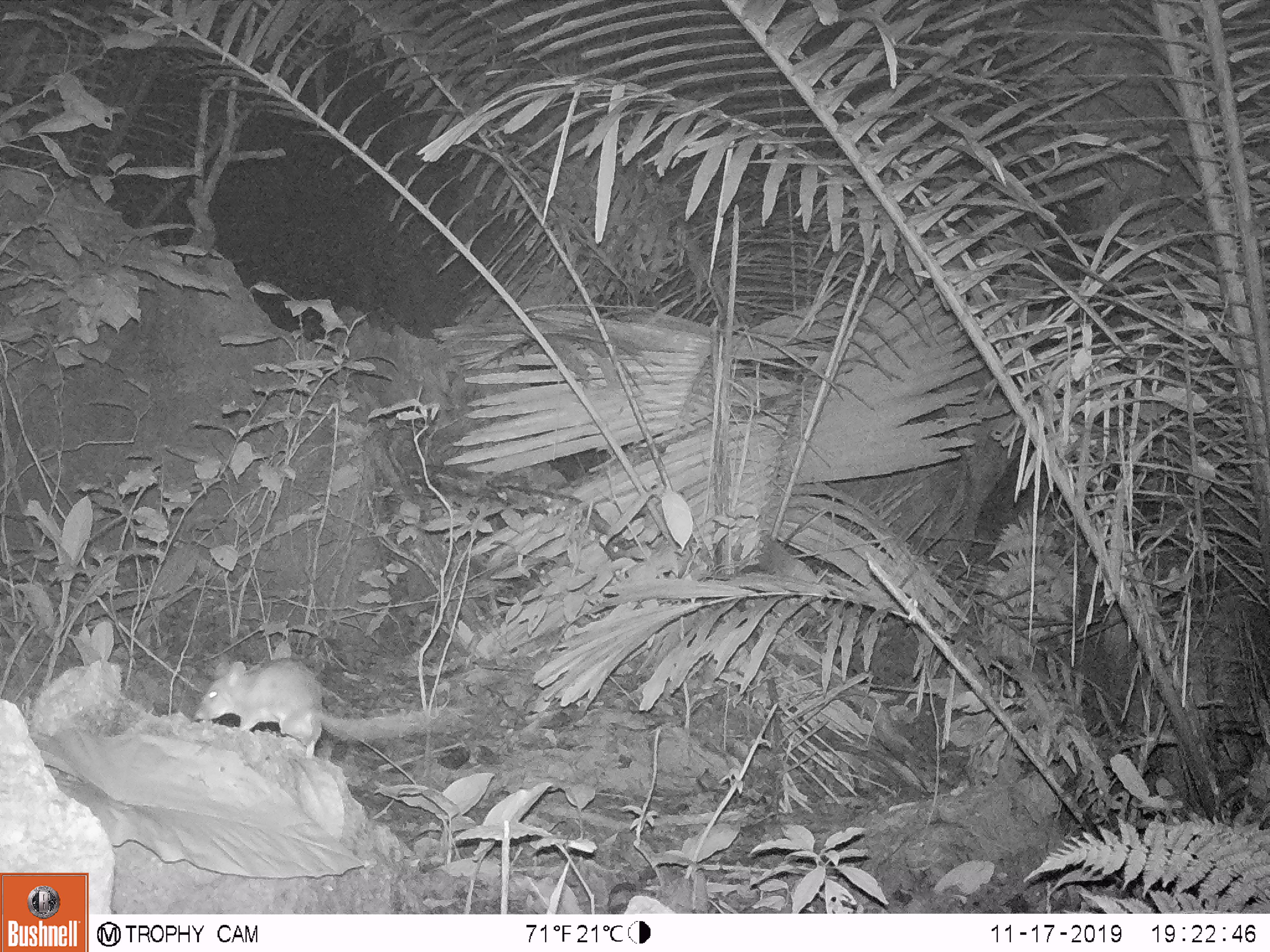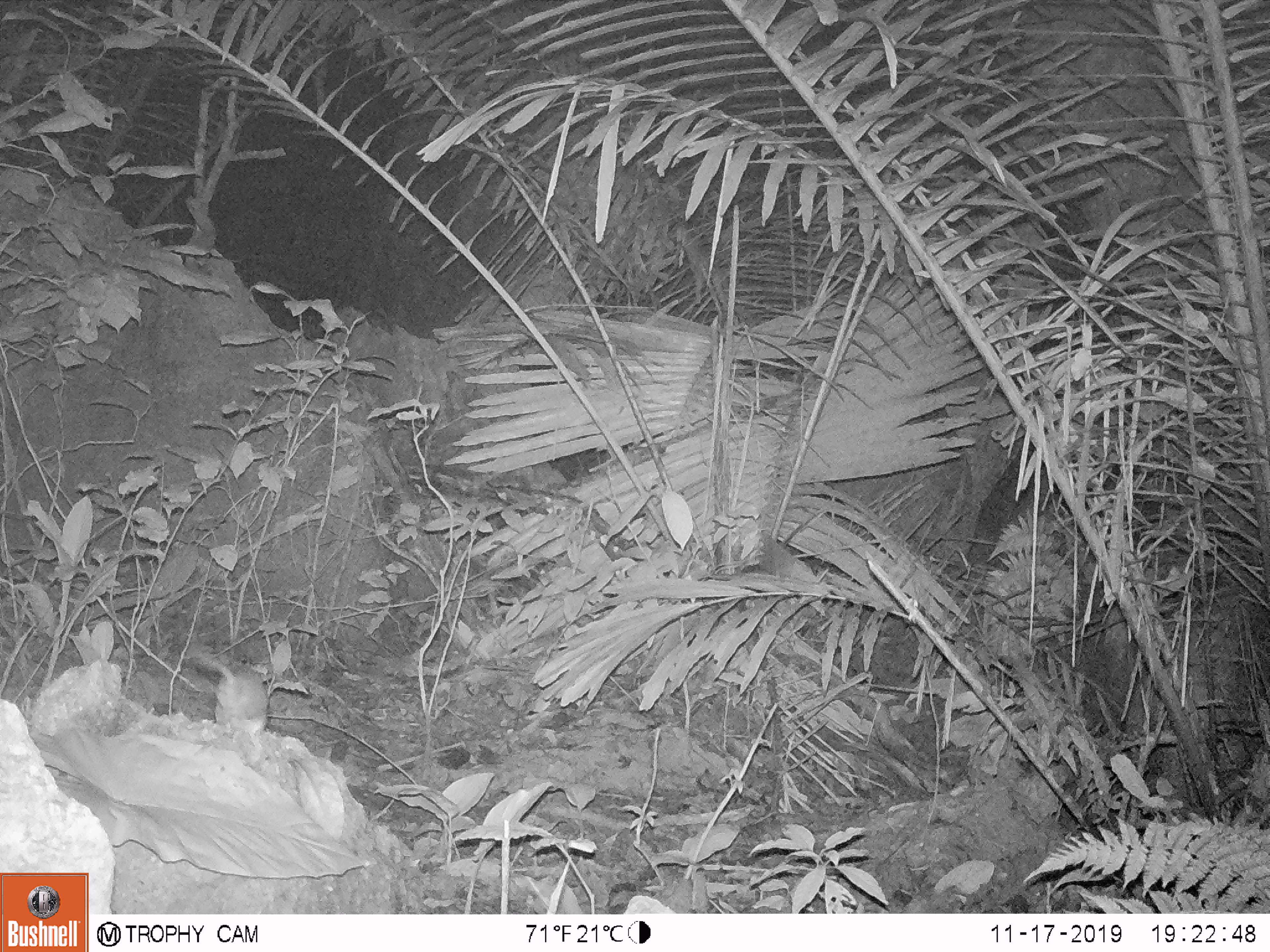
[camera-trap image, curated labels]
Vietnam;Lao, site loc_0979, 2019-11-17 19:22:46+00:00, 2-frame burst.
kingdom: Animalia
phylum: Chordata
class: Mammalia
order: Rodentia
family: Muridae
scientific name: Muridae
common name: old-world mice and rats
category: unidentified murid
Unidentified murid (old-world mice and rats) (Muridae). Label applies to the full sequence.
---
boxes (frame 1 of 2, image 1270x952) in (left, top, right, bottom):
unidentified murid: (192, 658, 433, 758)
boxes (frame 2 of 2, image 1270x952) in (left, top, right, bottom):
unidentified murid: (181, 639, 269, 734)